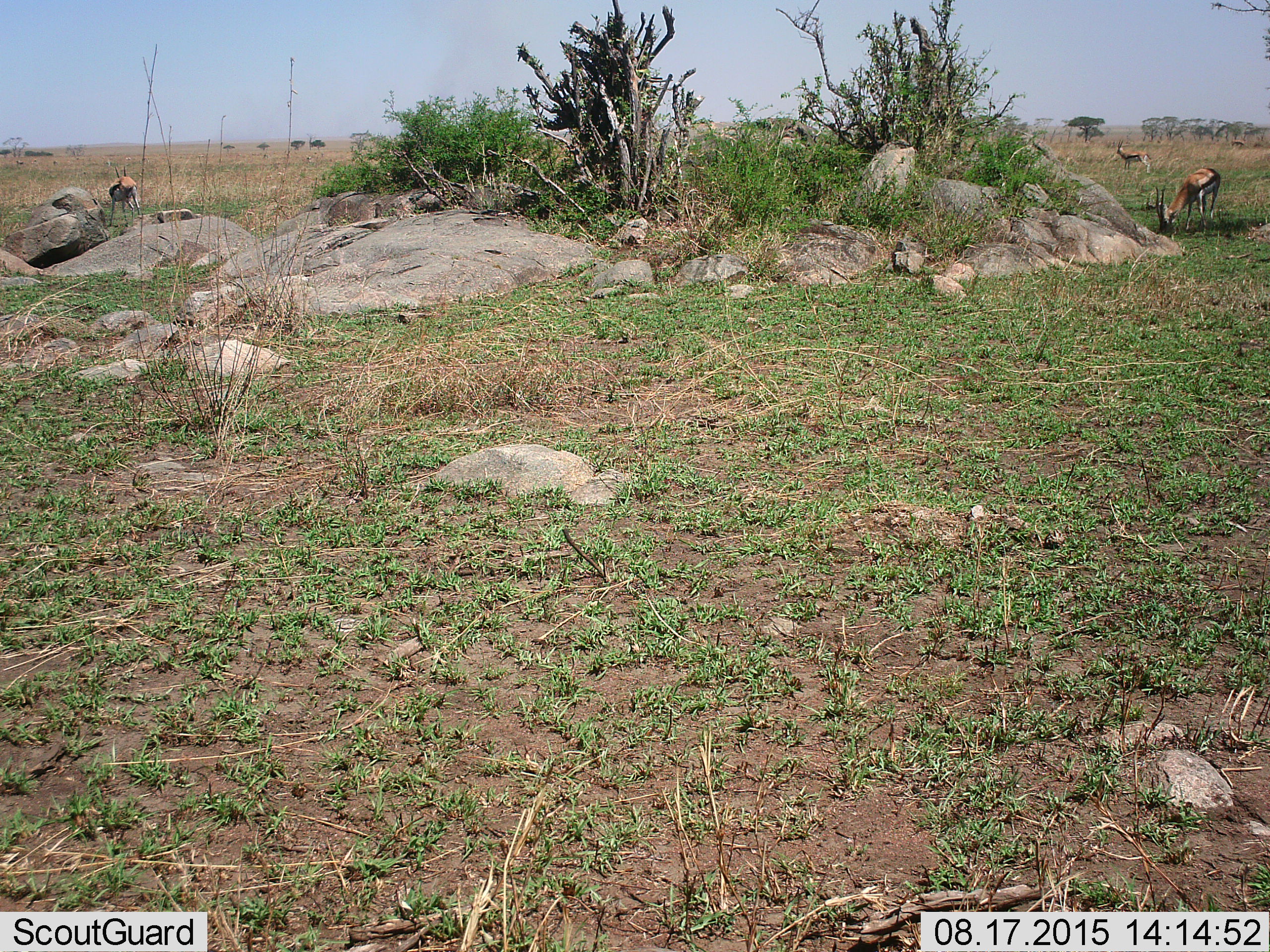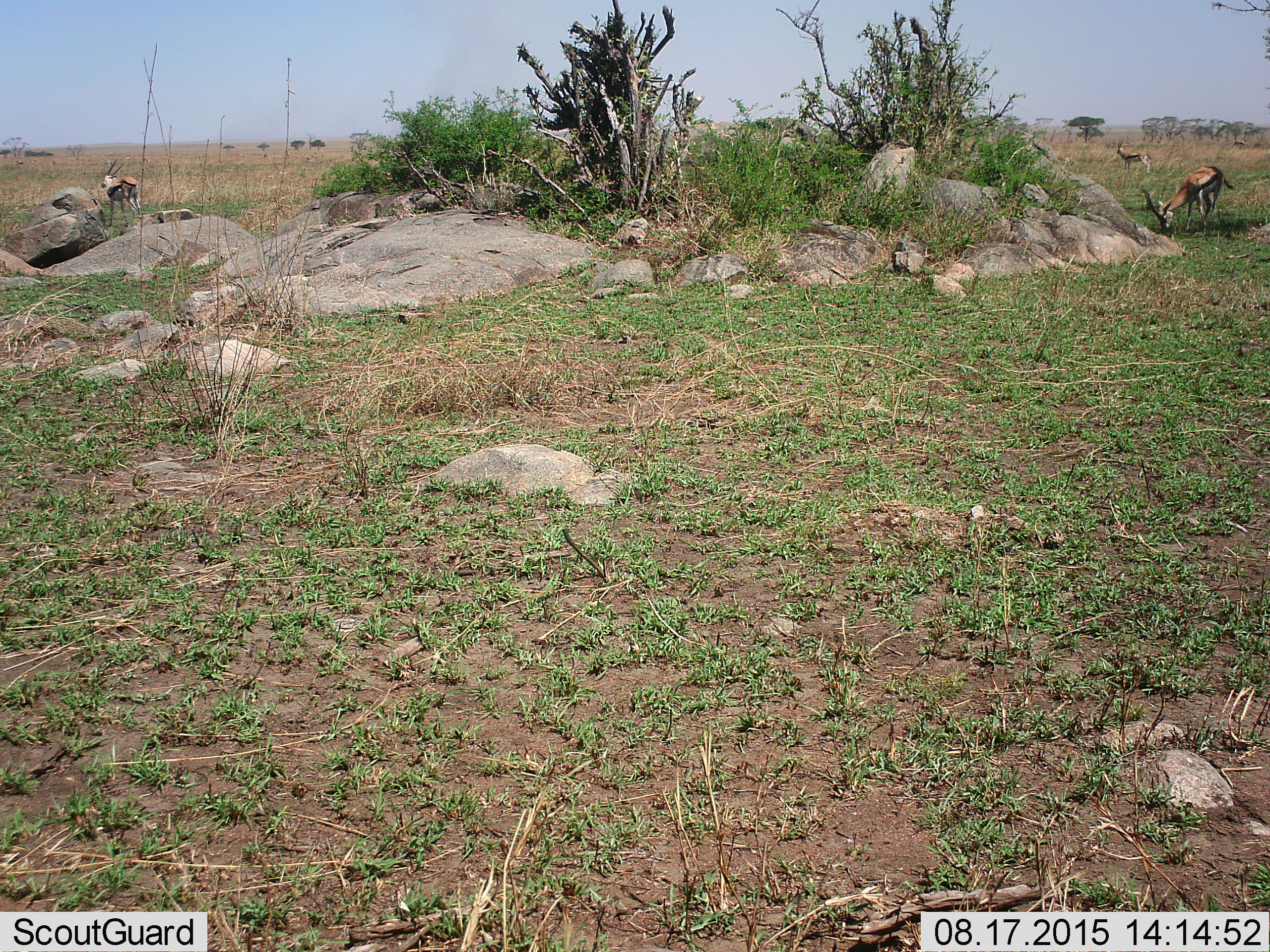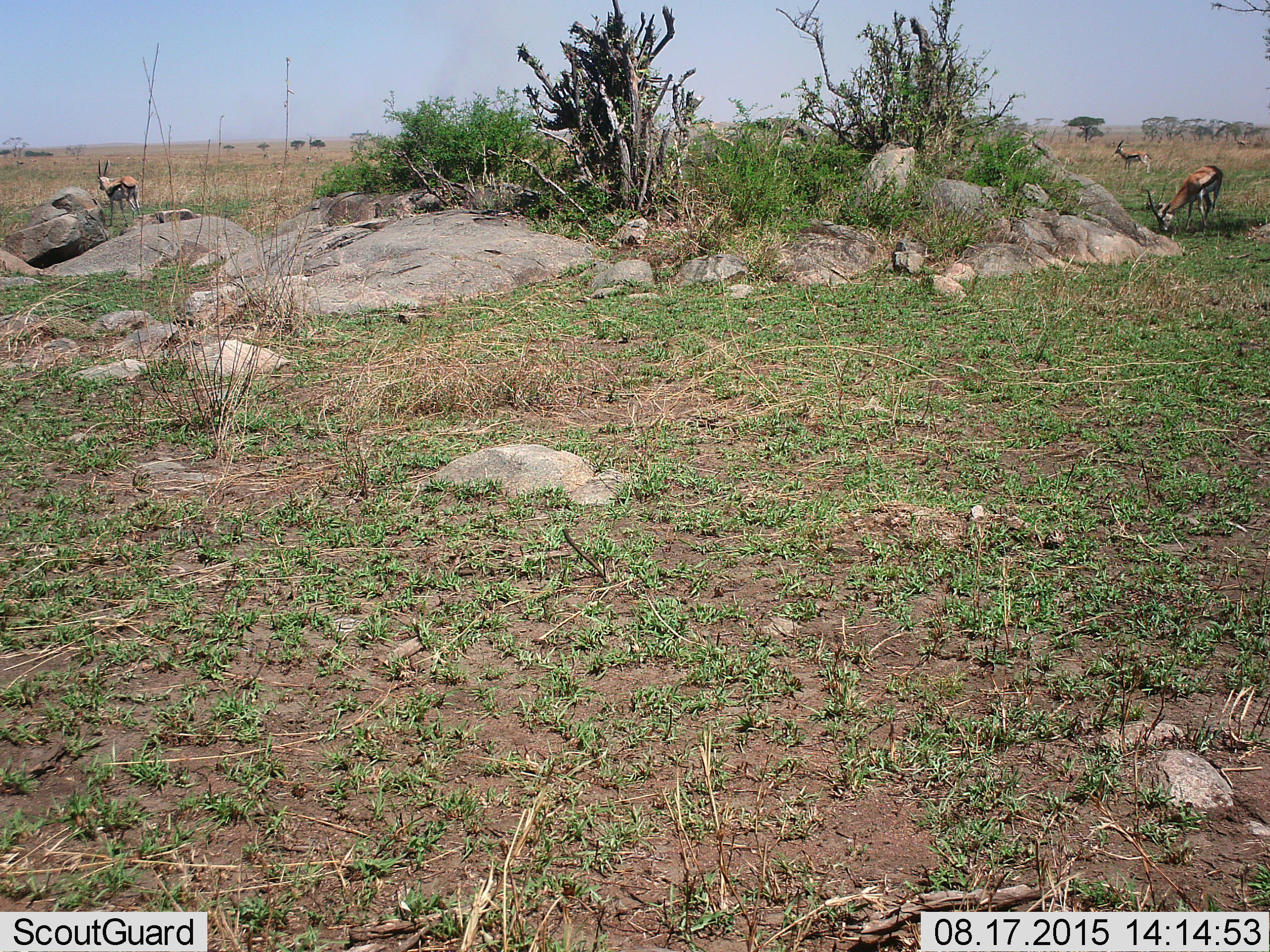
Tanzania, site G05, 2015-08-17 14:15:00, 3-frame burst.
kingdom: Animalia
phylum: Chordata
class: Mammalia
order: Artiodactyla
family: Bovidae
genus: Eudorcas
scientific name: Eudorcas thomsonii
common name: thomson's gazelle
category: gazellethomsons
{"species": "gazellethomsons (thomson's gazelle) (Eudorcas thomsonii)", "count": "3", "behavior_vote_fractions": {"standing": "80%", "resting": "7%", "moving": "20%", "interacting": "0%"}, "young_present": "0%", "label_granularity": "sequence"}